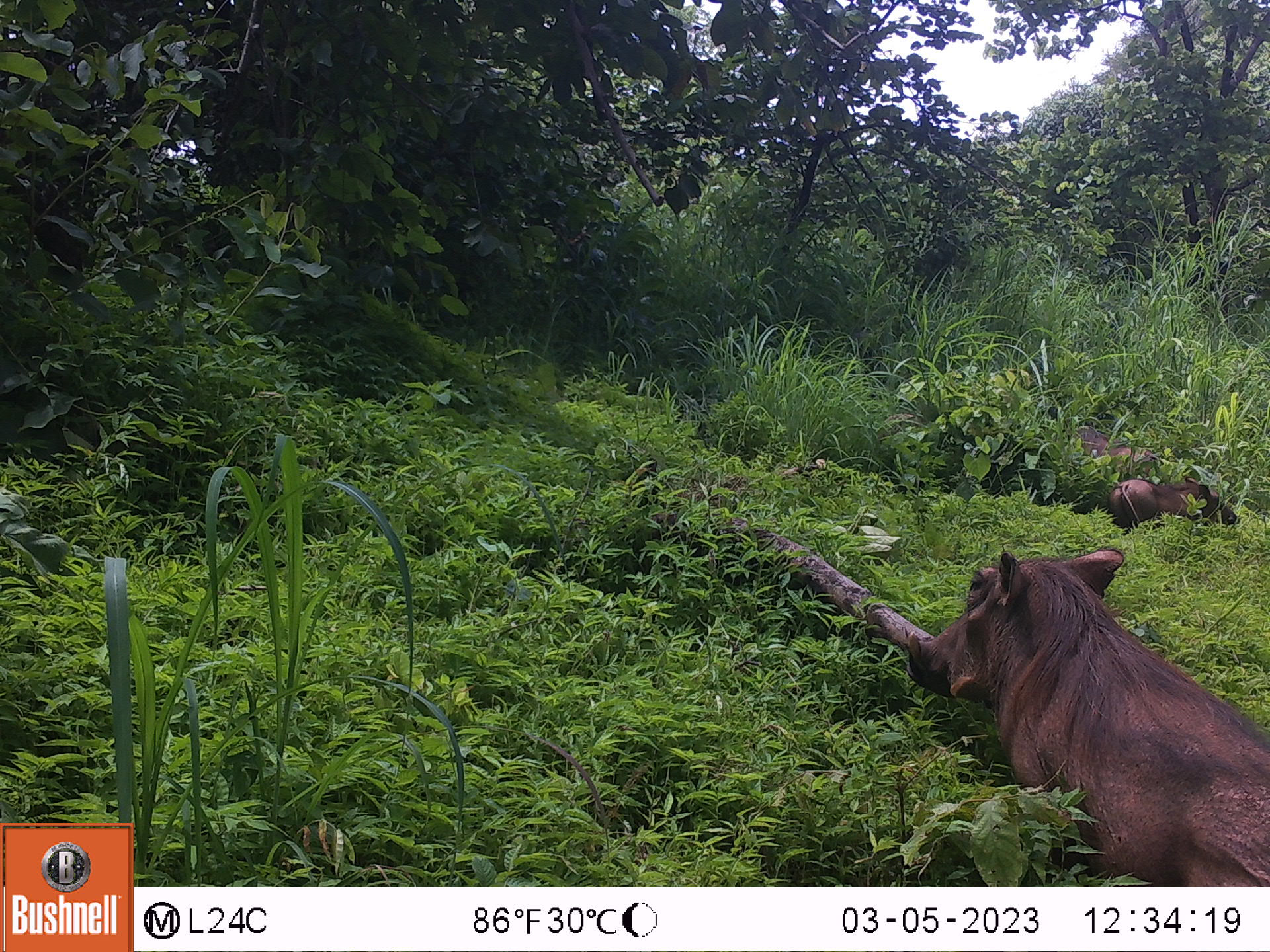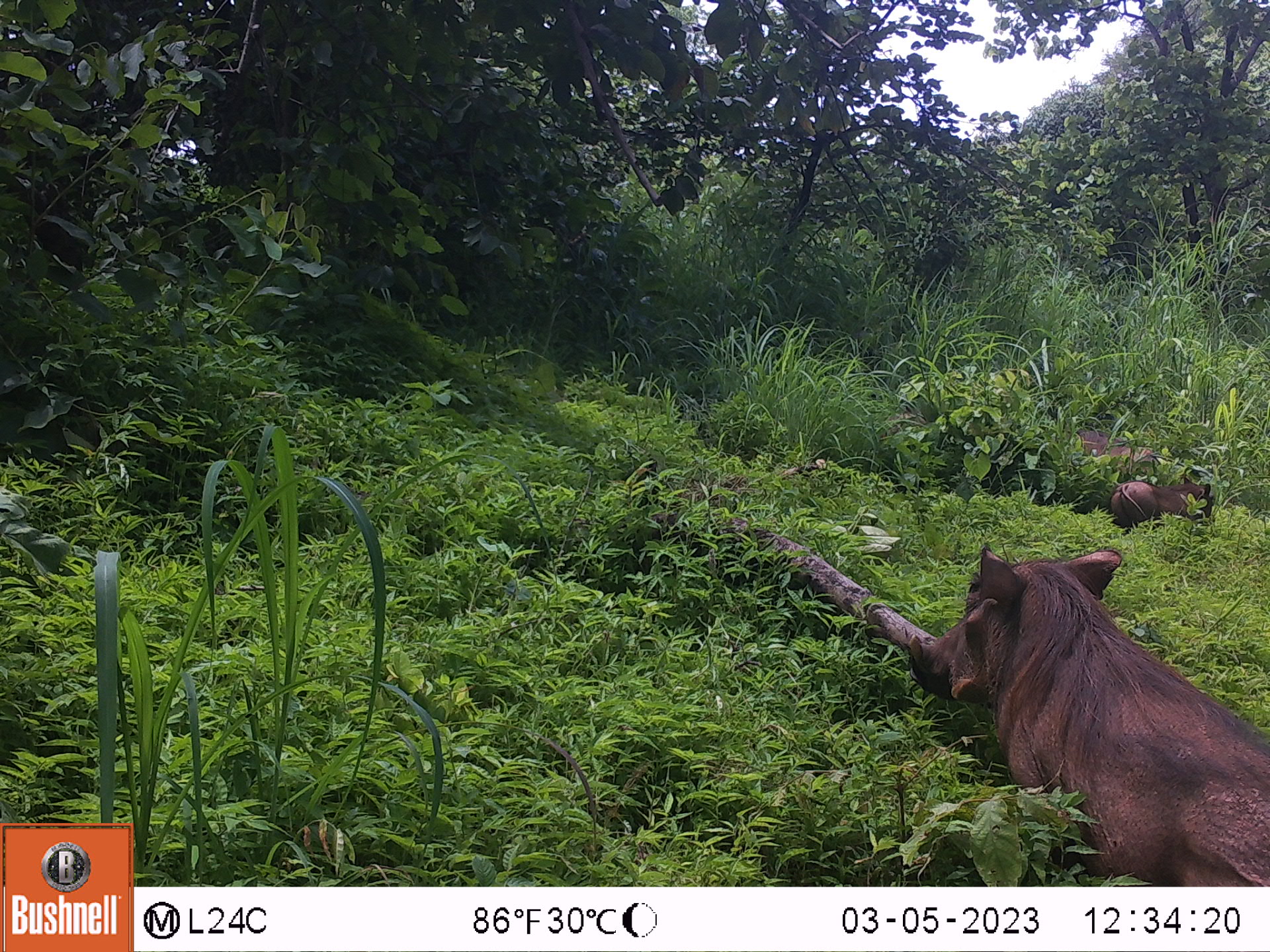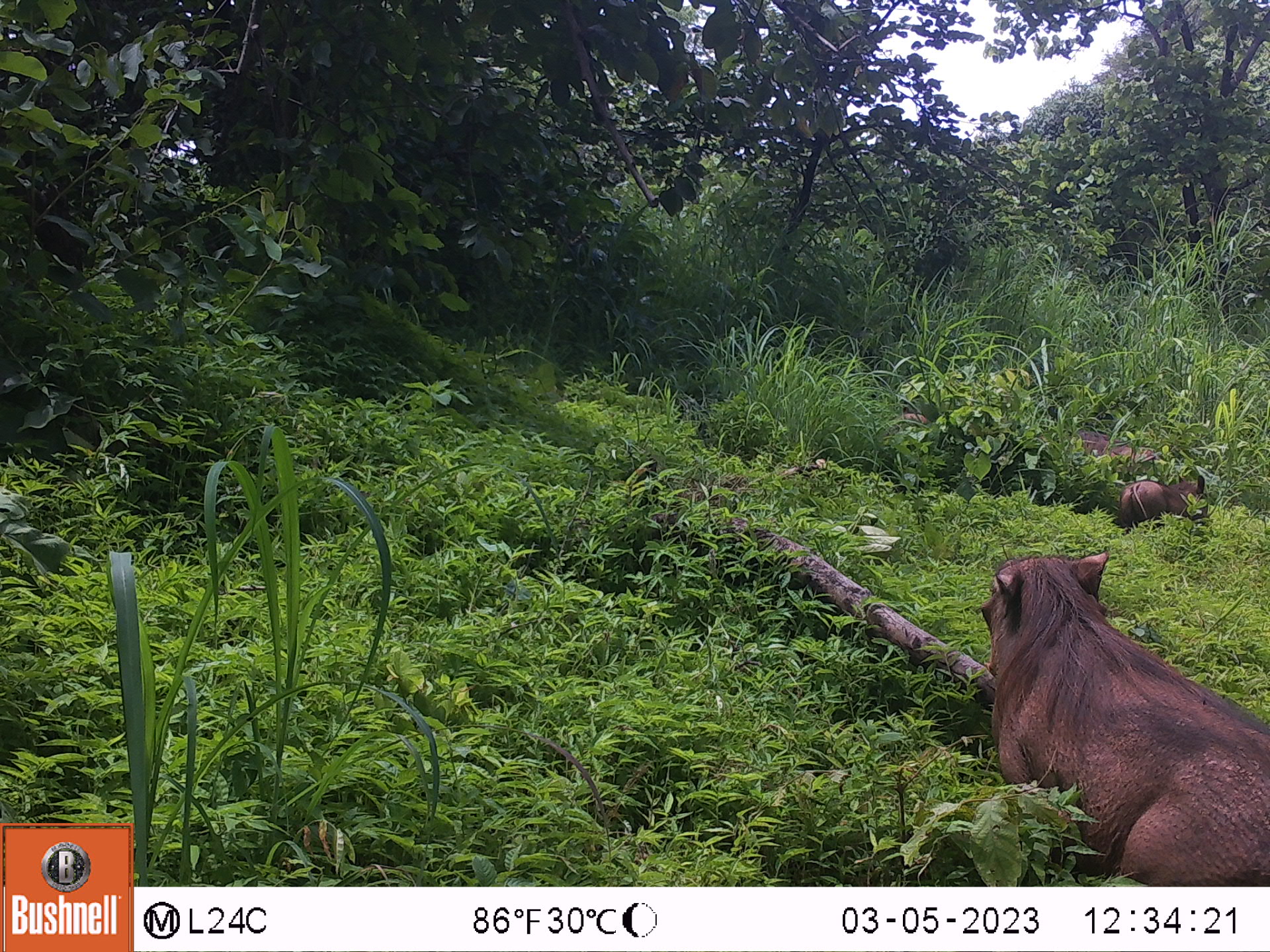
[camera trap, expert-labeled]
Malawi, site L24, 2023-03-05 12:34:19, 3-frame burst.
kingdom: Animalia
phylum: Chordata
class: Mammalia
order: Artiodactyla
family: Suidae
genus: Phacochoerus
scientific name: Phacochoerus africanus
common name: common warthog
Common warthog (Phacochoerus africanus), count 3.